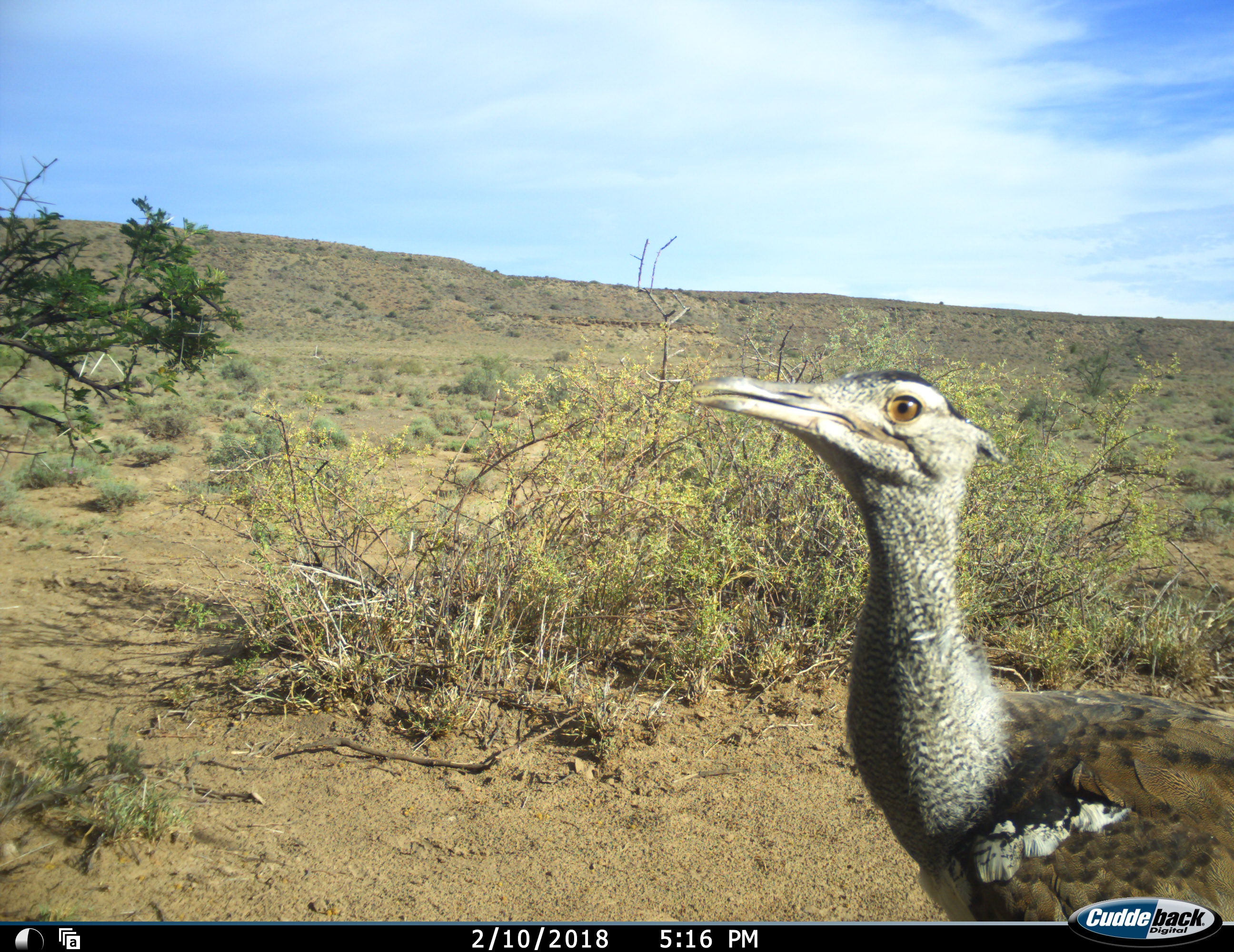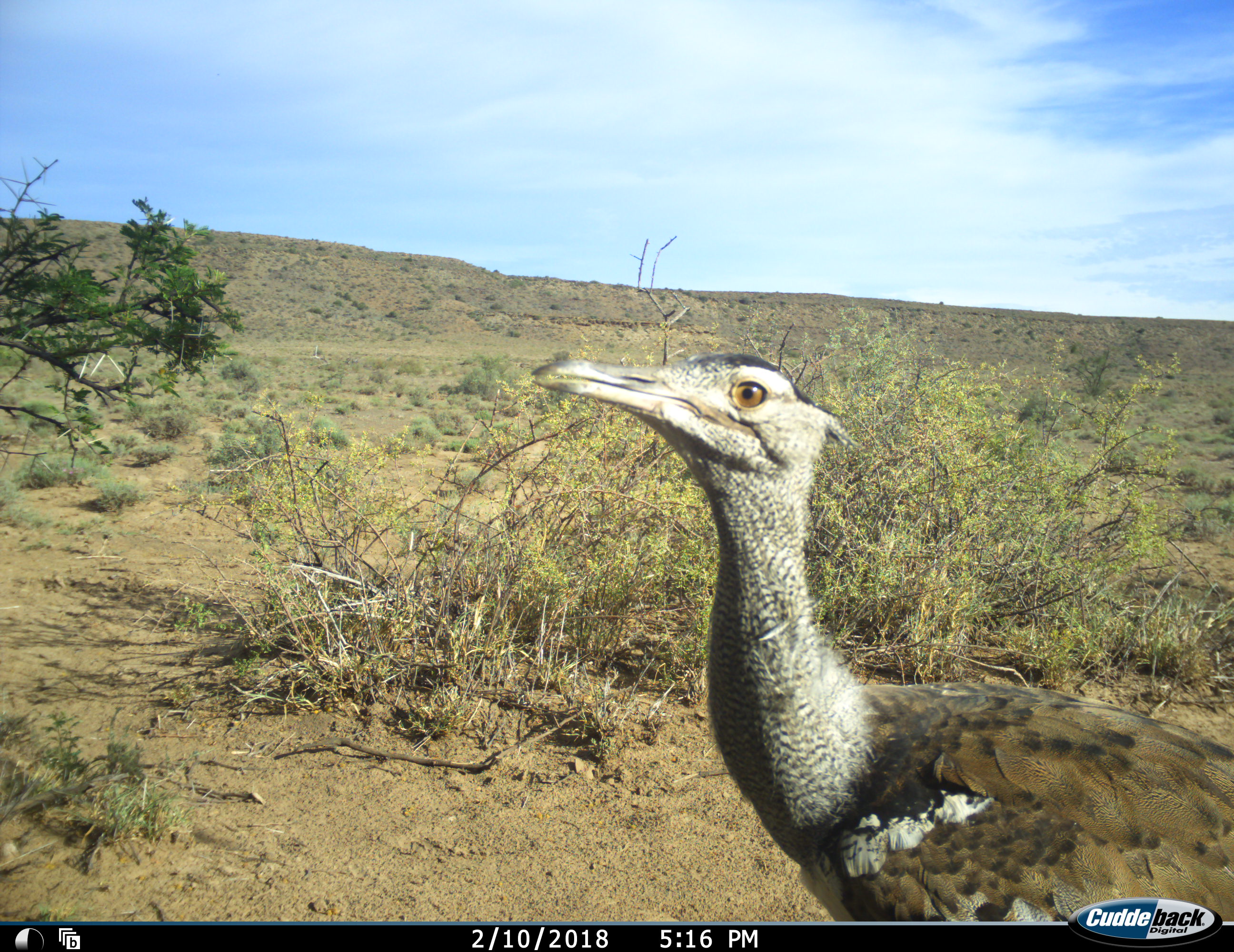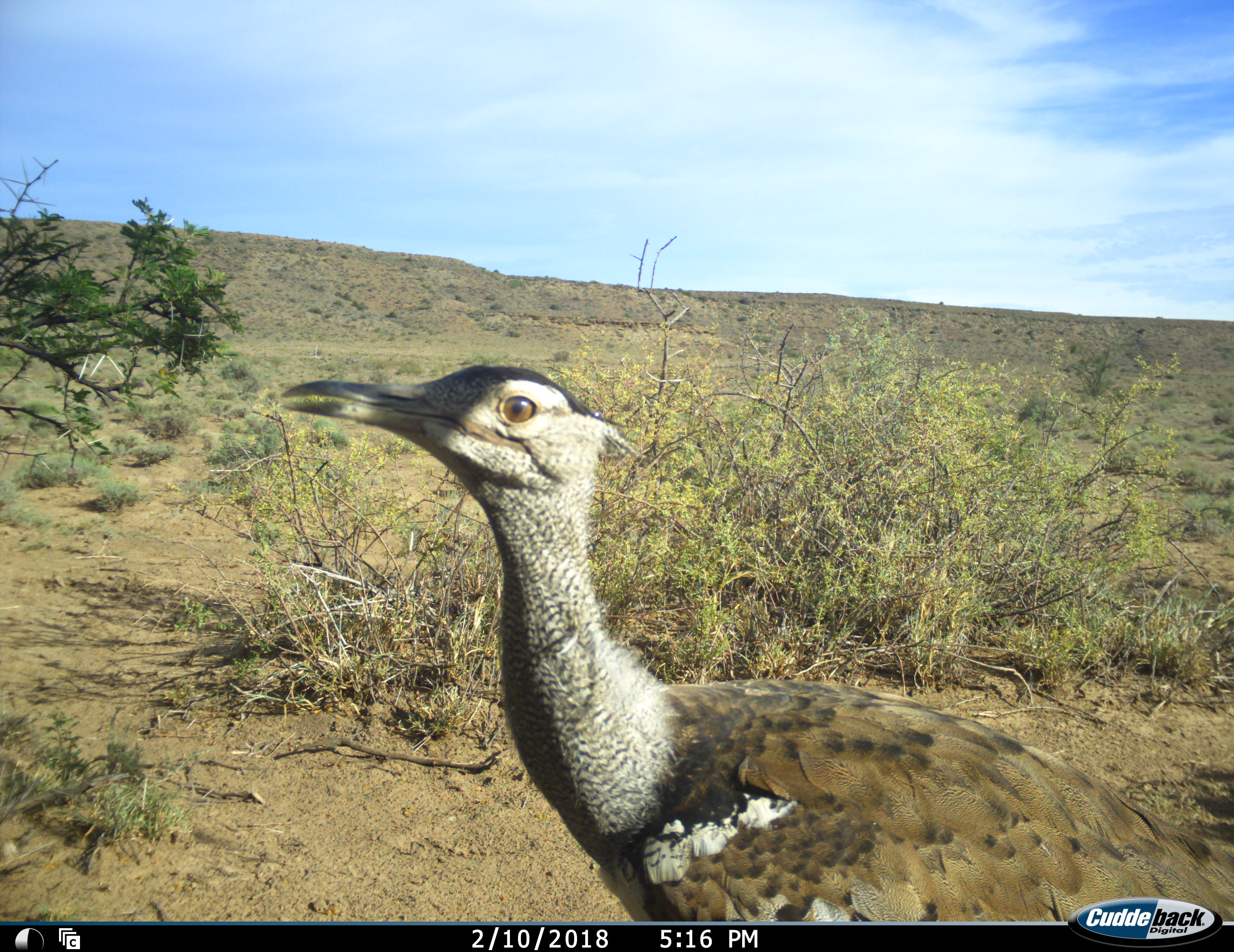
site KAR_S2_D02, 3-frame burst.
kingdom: Animalia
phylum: Chordata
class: Aves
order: Otidiformes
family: Otididae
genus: Ardeotis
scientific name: Ardeotis kori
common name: kori bustard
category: bustardkori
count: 1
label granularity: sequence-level